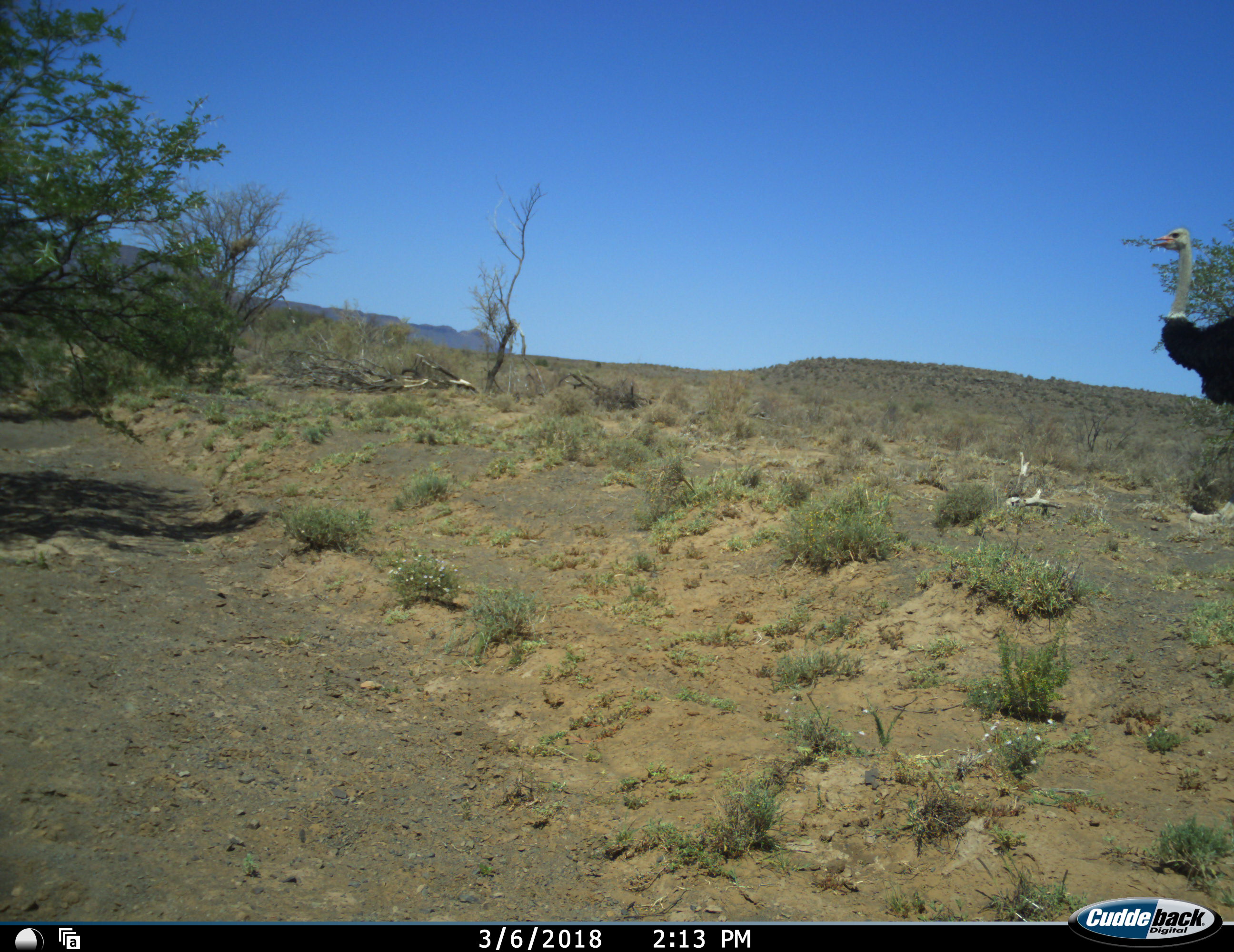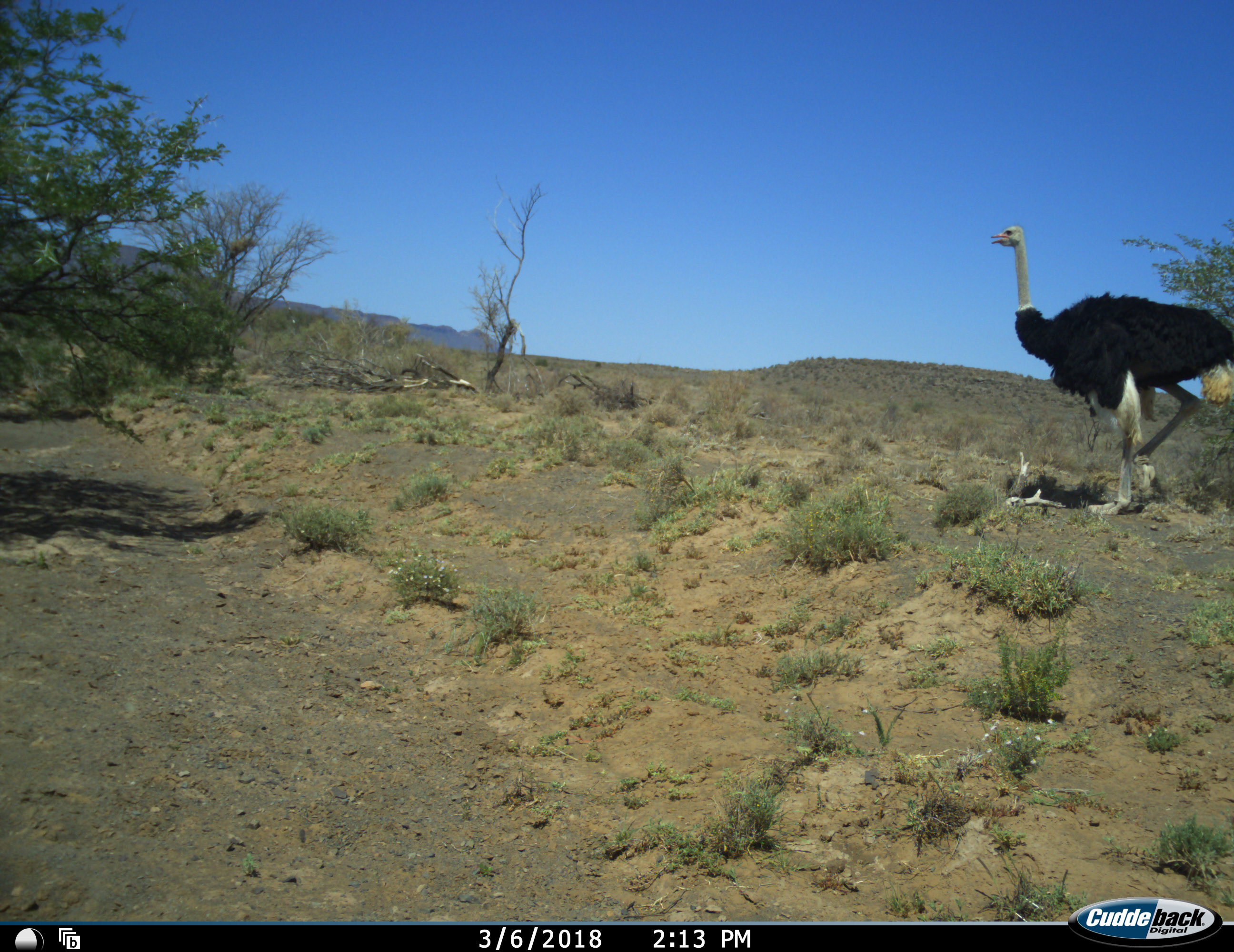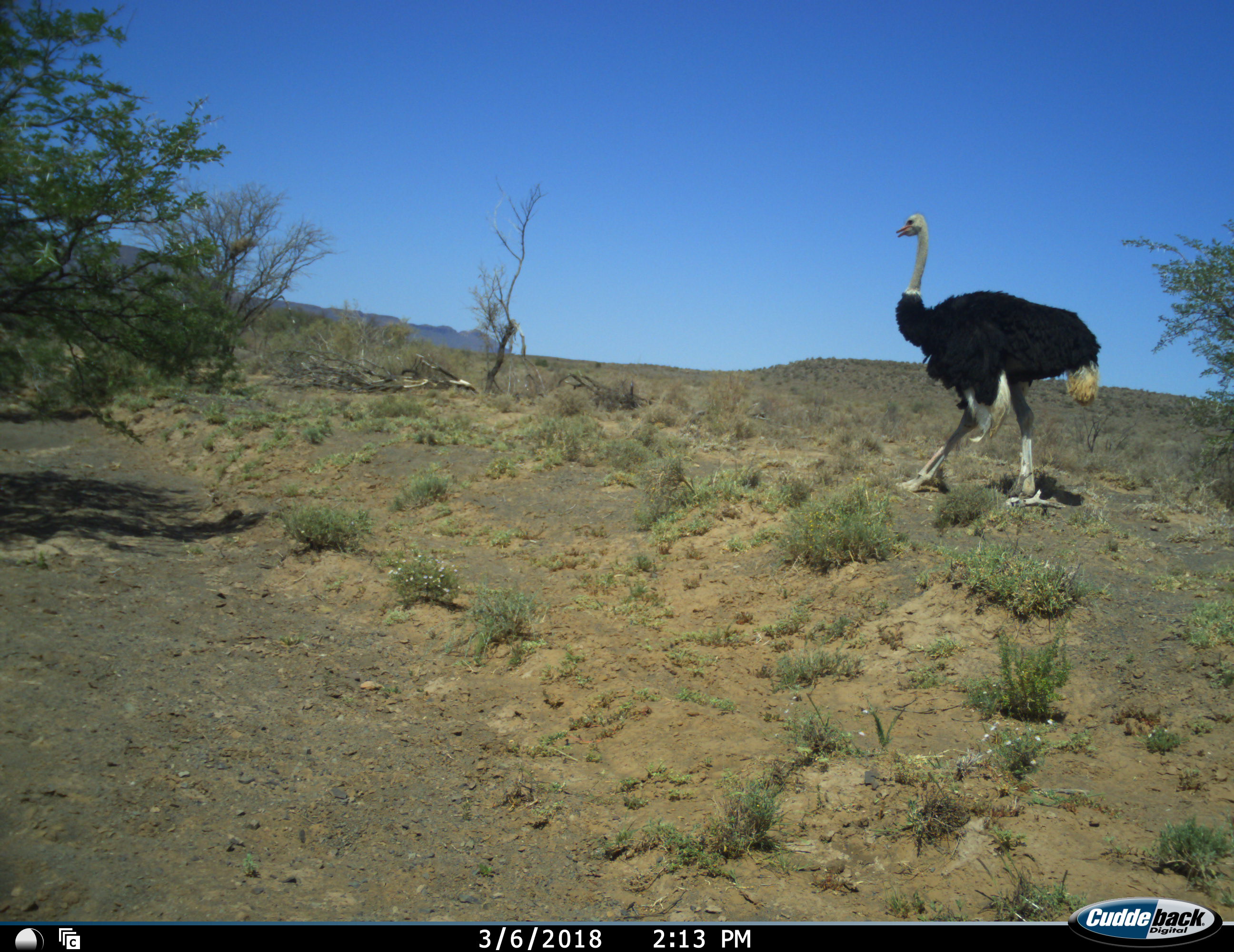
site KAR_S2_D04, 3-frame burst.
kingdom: Animalia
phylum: Chordata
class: Aves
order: Struthioniformes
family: Struthionidae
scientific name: Struthionidae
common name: ostrich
Ostrich (Struthionidae), count 1. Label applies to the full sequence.